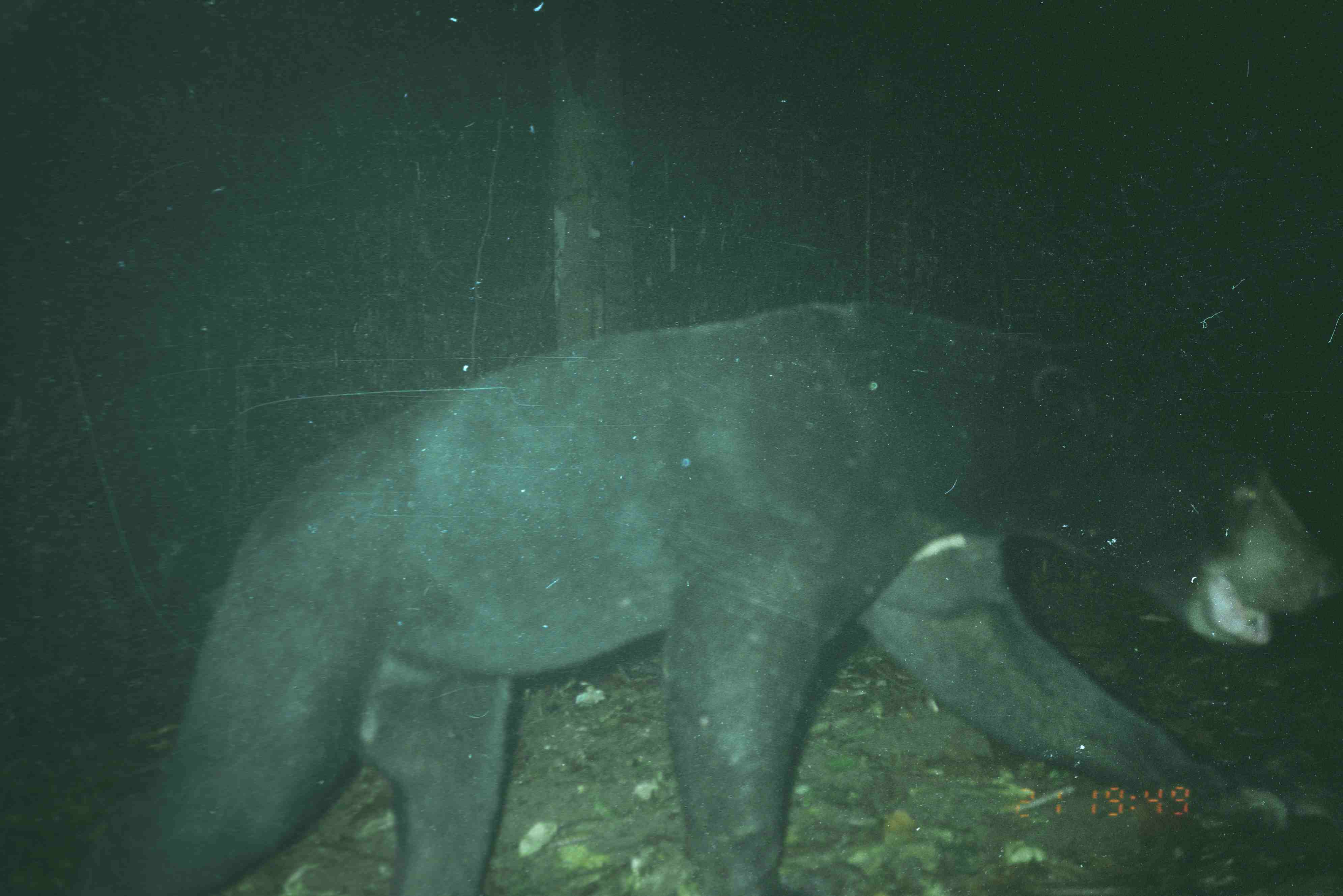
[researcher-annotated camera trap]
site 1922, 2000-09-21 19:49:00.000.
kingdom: Animalia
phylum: Chordata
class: Mammalia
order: Carnivora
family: Ursidae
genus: Helarctos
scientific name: Helarctos malayanus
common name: sun bear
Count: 1.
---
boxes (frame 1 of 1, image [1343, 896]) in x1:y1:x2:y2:
helarctos malayanus: 79:304:1342:896